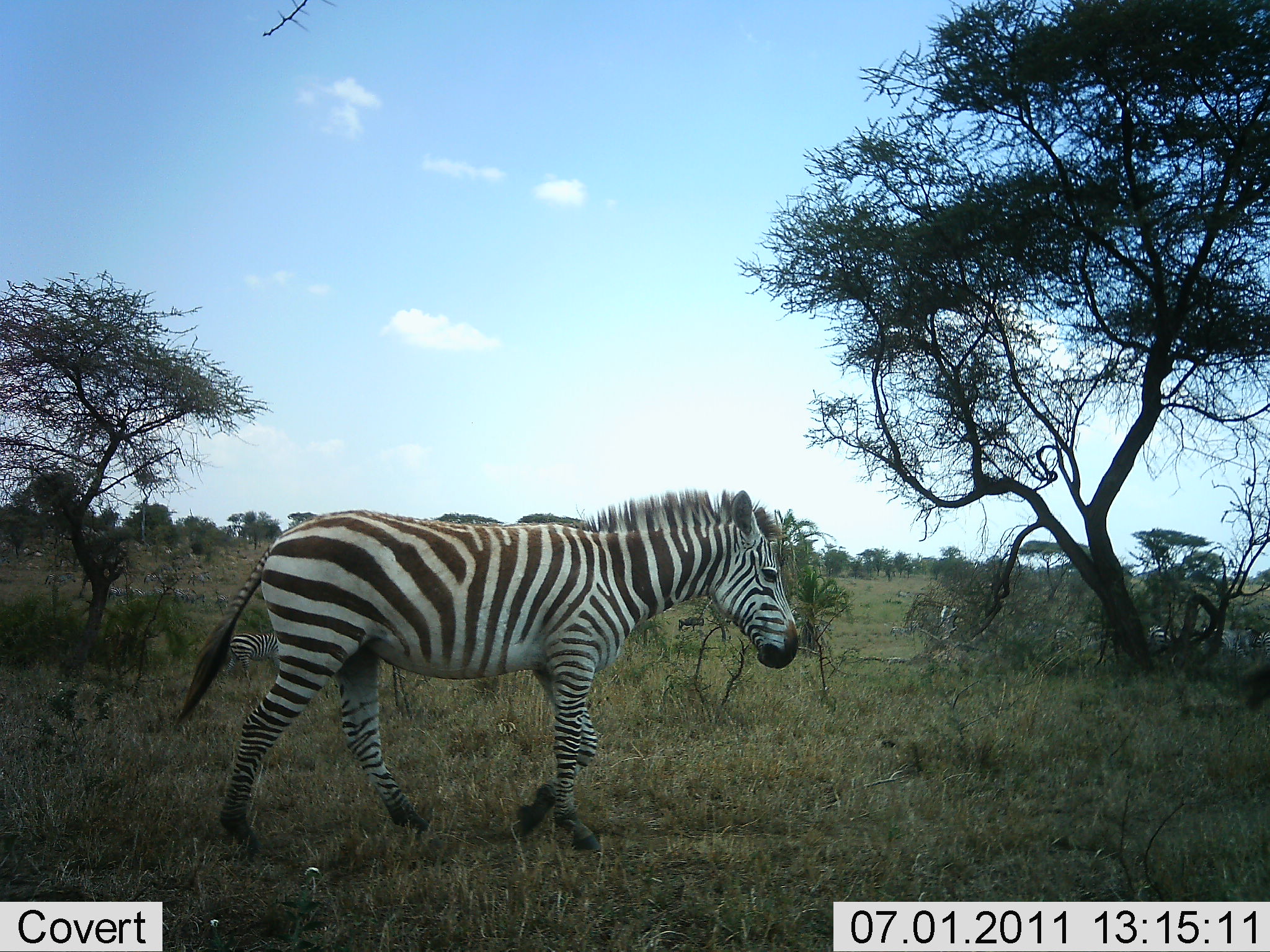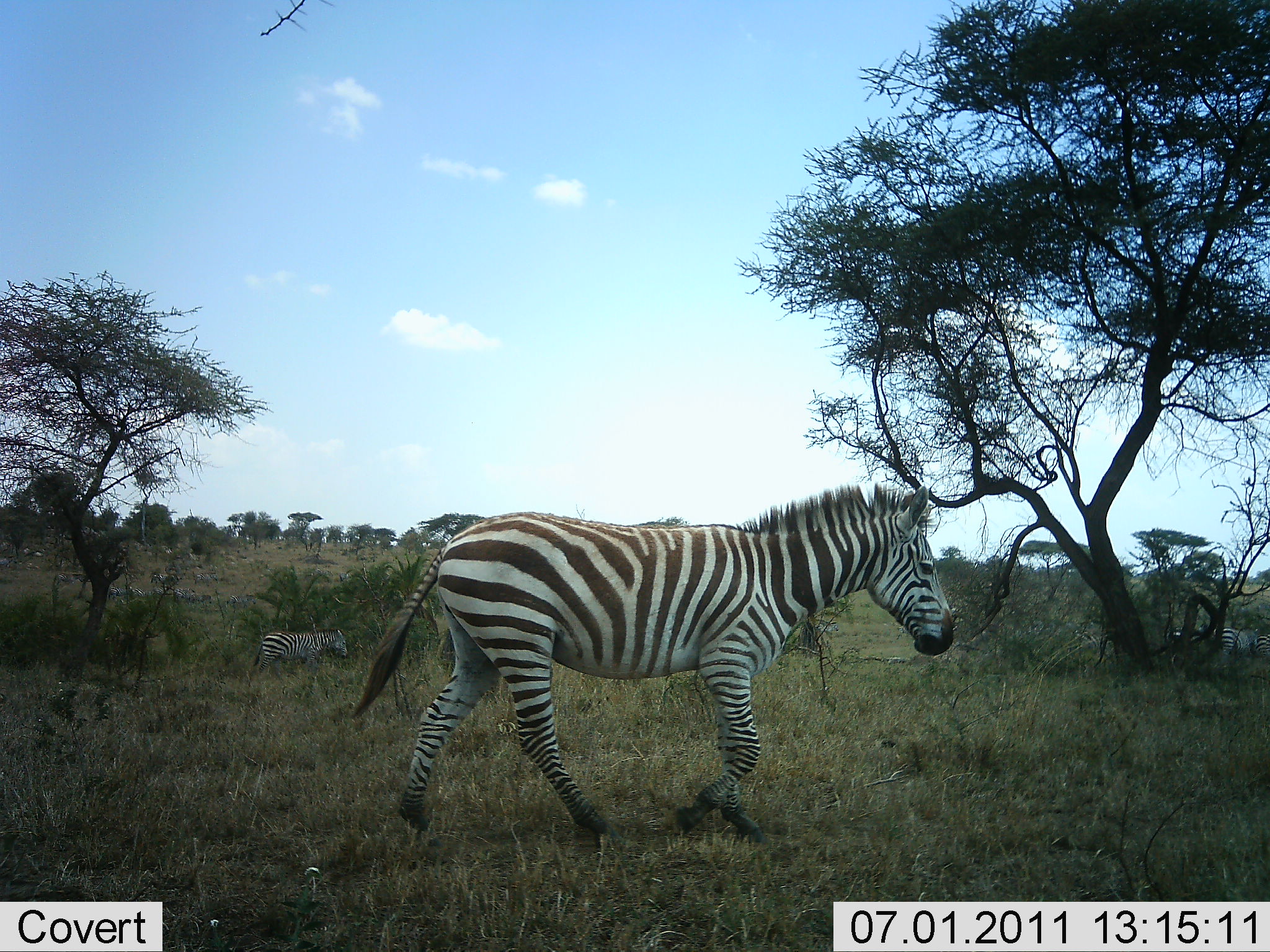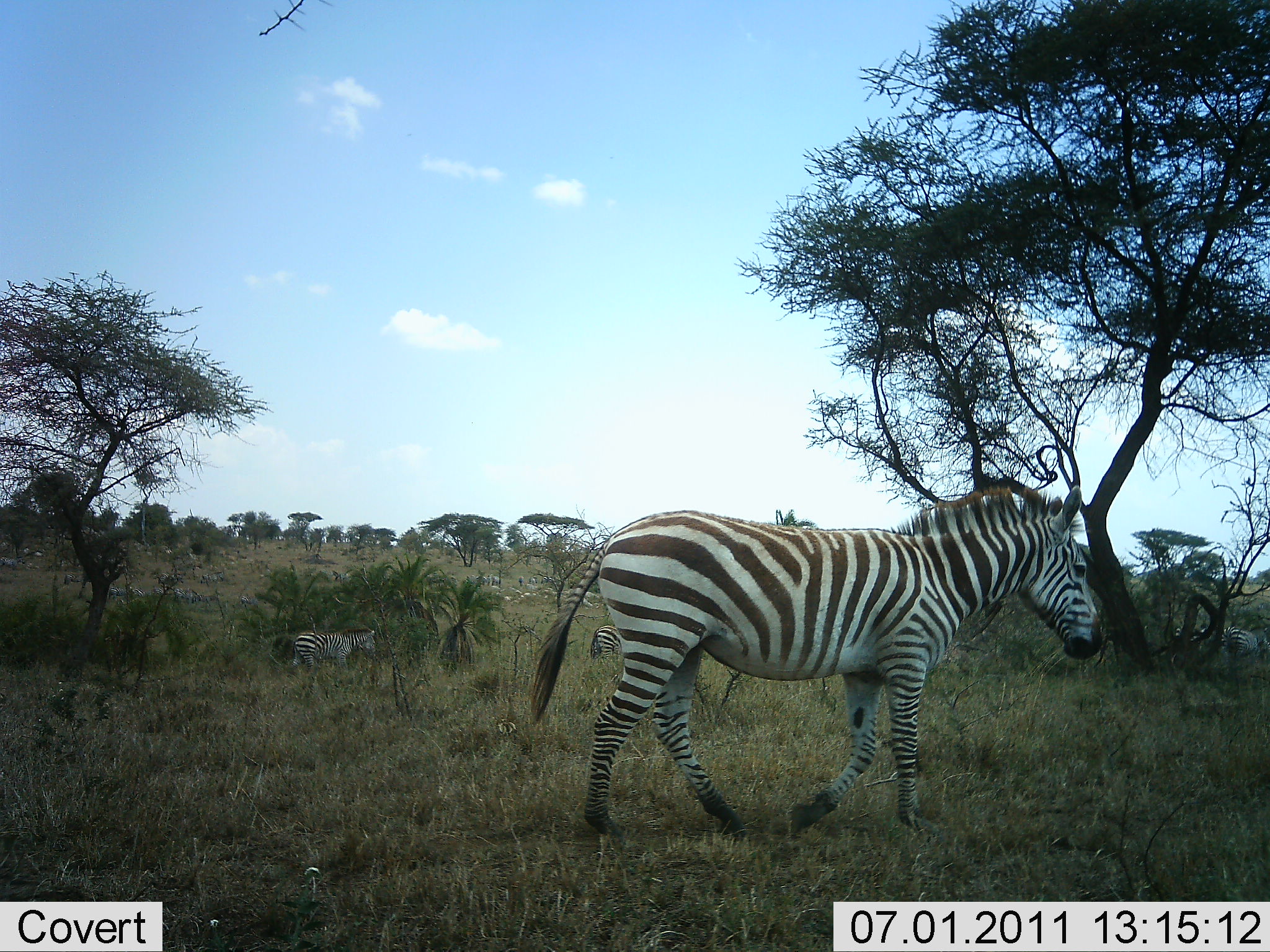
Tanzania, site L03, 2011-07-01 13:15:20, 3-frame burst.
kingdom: Animalia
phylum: Chordata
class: Mammalia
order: Perissodactyla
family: Equidae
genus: Equus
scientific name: Equus quagga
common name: plains zebra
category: zebra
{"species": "zebra (plains zebra) (Equus quagga)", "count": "4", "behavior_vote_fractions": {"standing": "7%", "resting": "7%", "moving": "93%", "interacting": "0%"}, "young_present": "0%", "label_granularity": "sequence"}